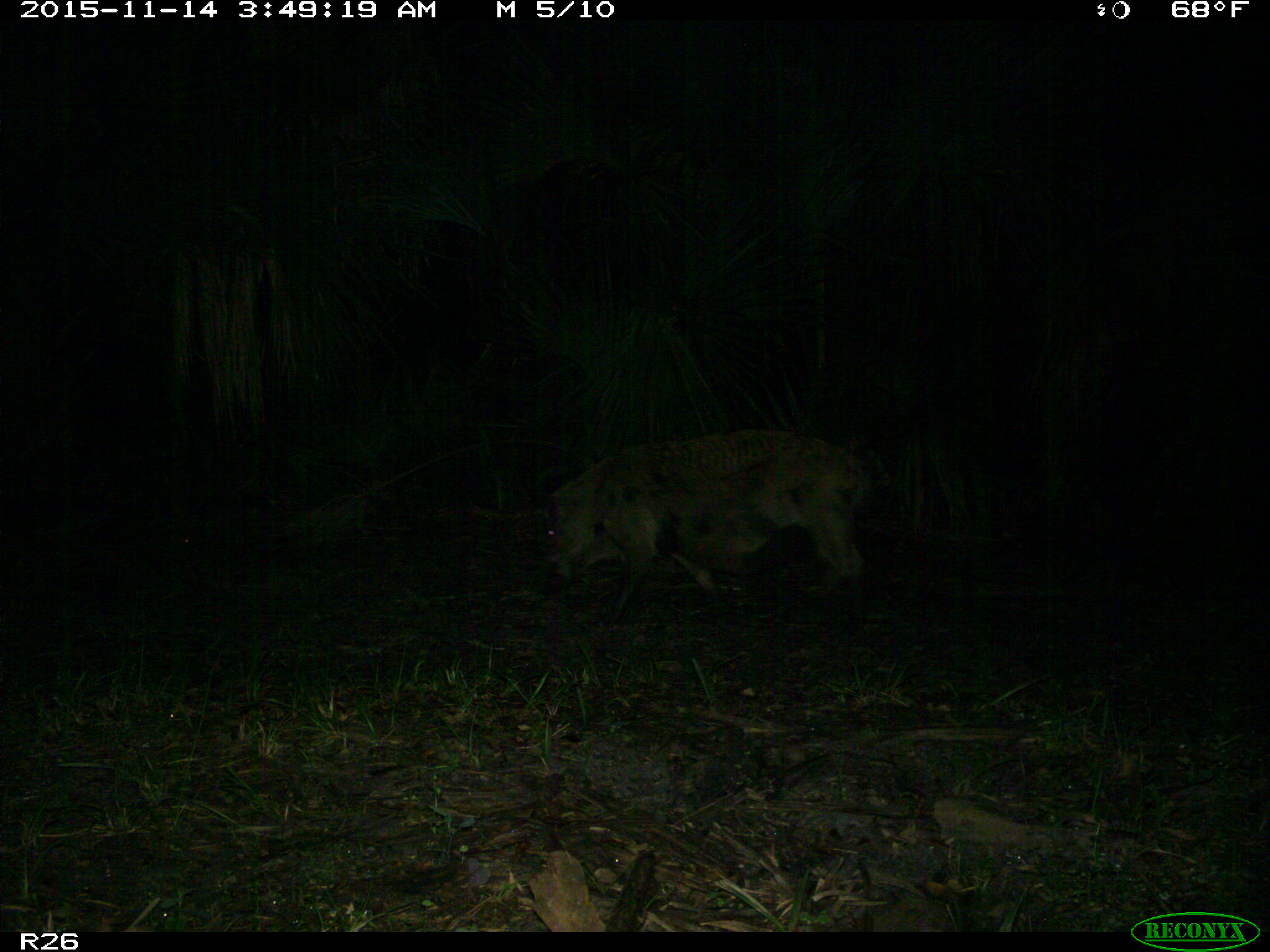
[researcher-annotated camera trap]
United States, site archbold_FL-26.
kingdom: Animalia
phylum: Chordata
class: Mammalia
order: Artiodactyla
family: Suidae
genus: Sus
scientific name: Sus scrofa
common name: wild boar